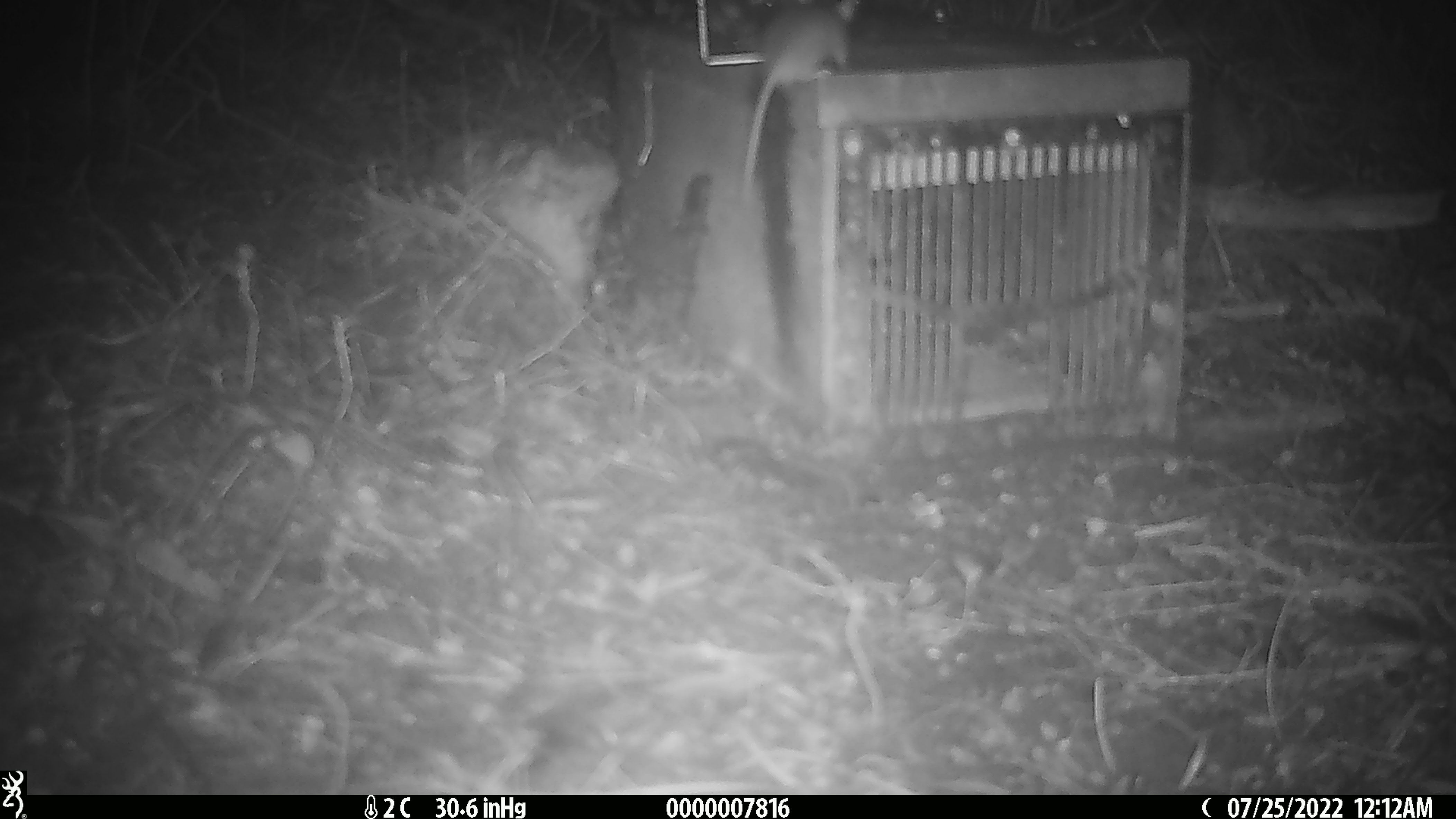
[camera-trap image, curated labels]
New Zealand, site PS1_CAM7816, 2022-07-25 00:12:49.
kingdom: Animalia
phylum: Chordata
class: Mammalia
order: Rodentia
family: Muridae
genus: Mus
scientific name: Mus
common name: mouse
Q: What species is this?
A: Mouse (Mus).